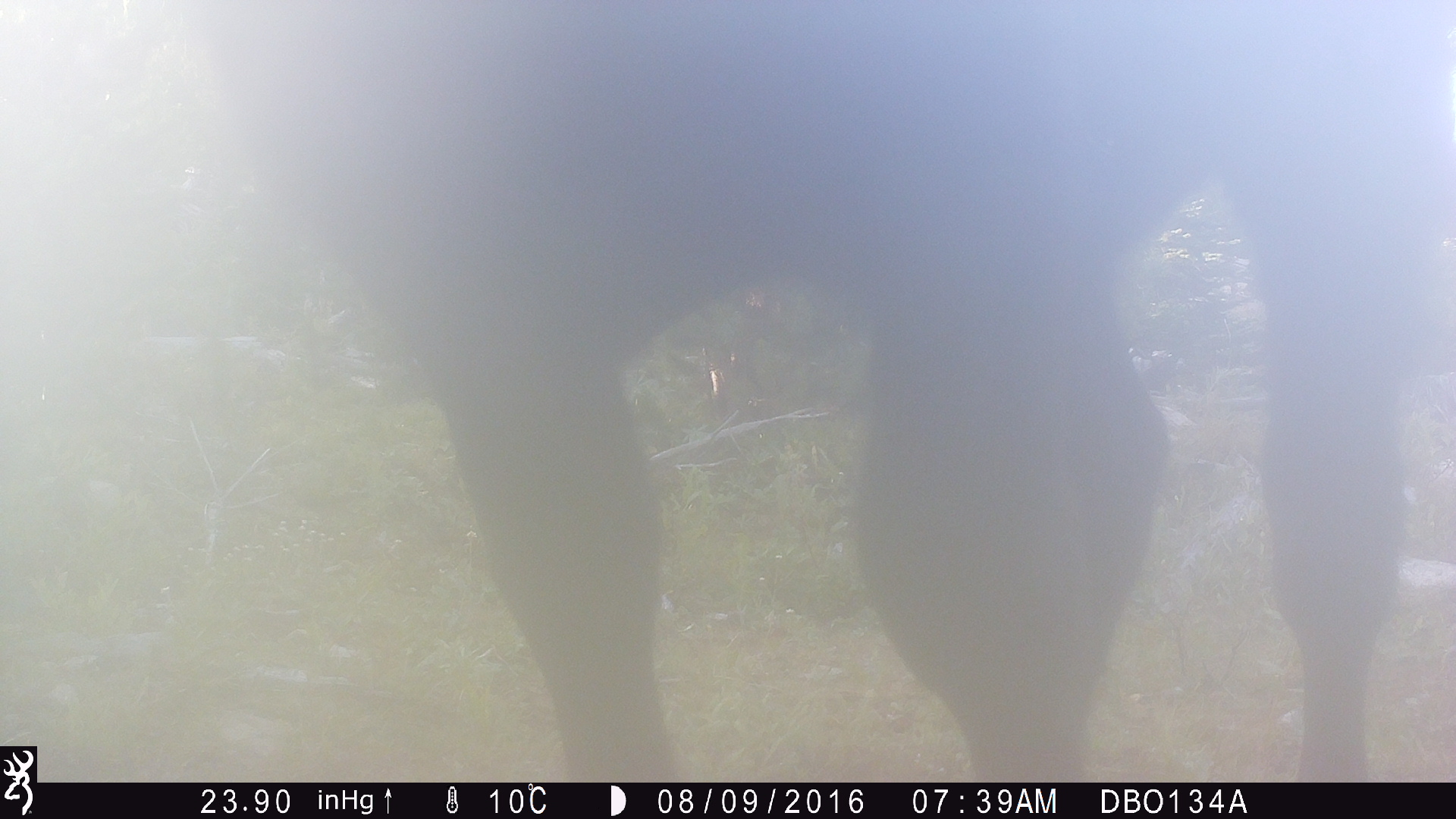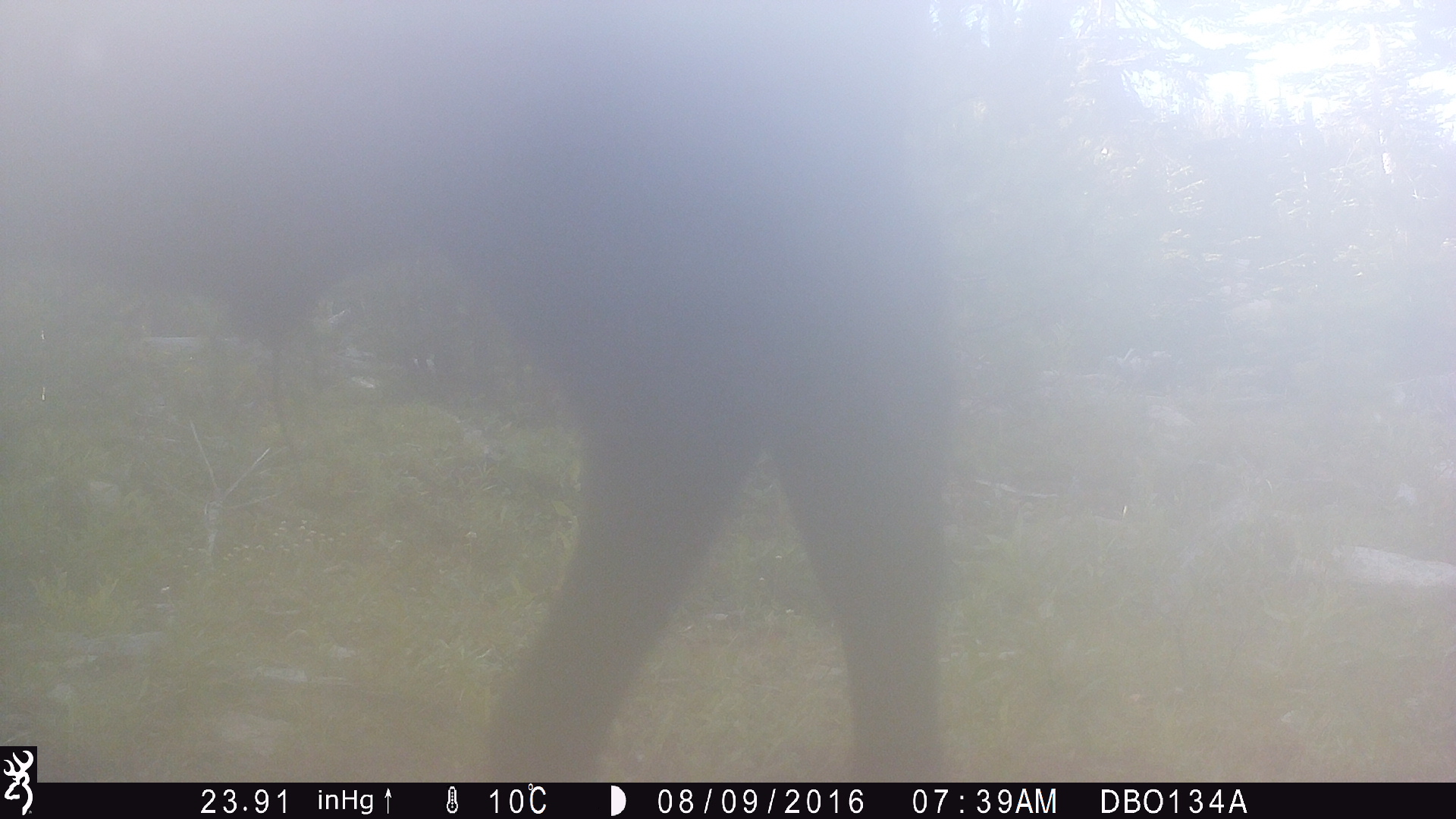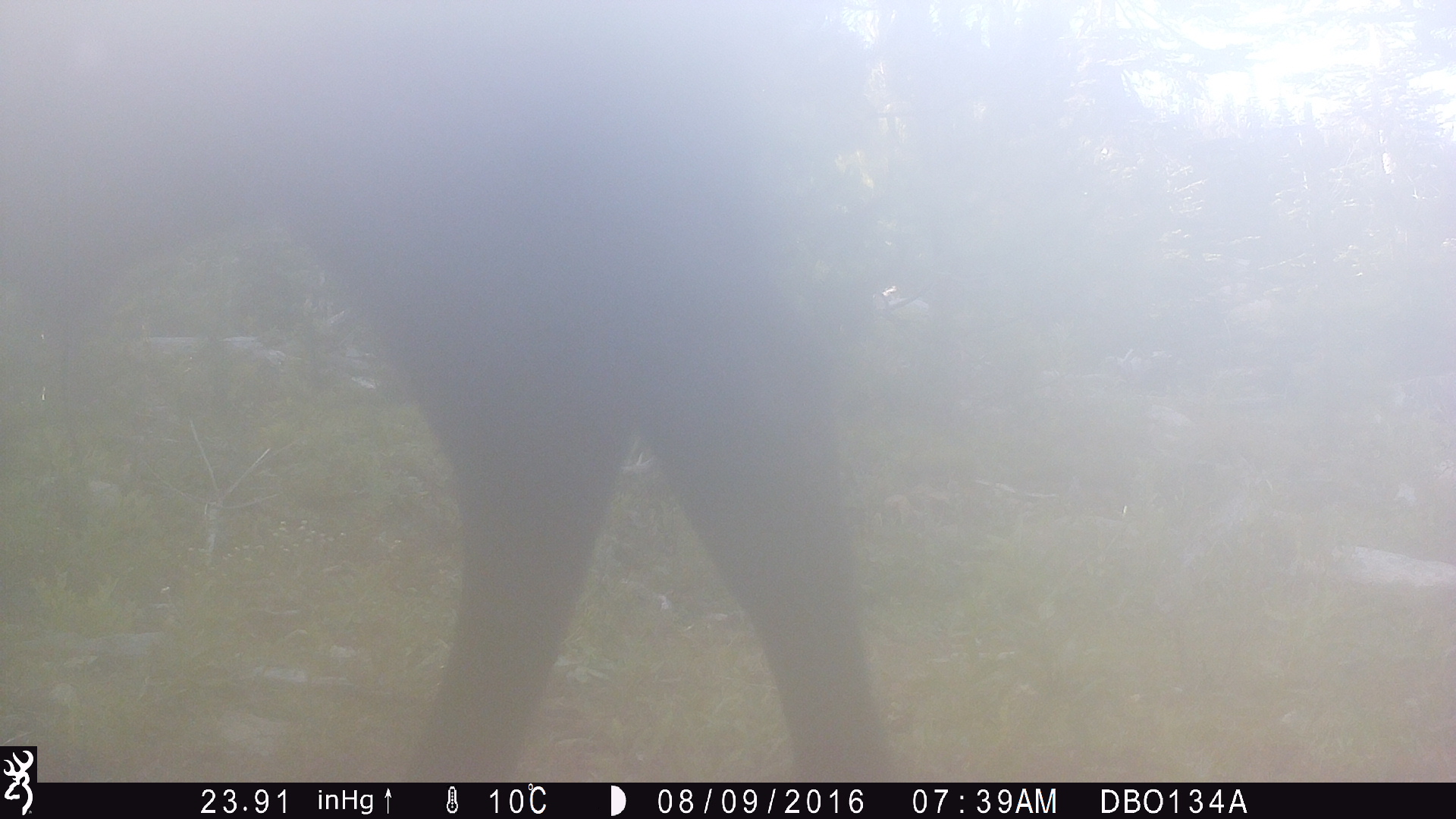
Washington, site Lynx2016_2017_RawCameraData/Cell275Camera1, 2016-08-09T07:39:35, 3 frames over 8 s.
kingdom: Animalia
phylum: Chordata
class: Mammalia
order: Artiodactyla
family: Bovidae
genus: Bos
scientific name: Bos taurus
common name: domestic cattle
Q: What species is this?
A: Domestic cattle (Bos taurus).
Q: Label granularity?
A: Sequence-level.